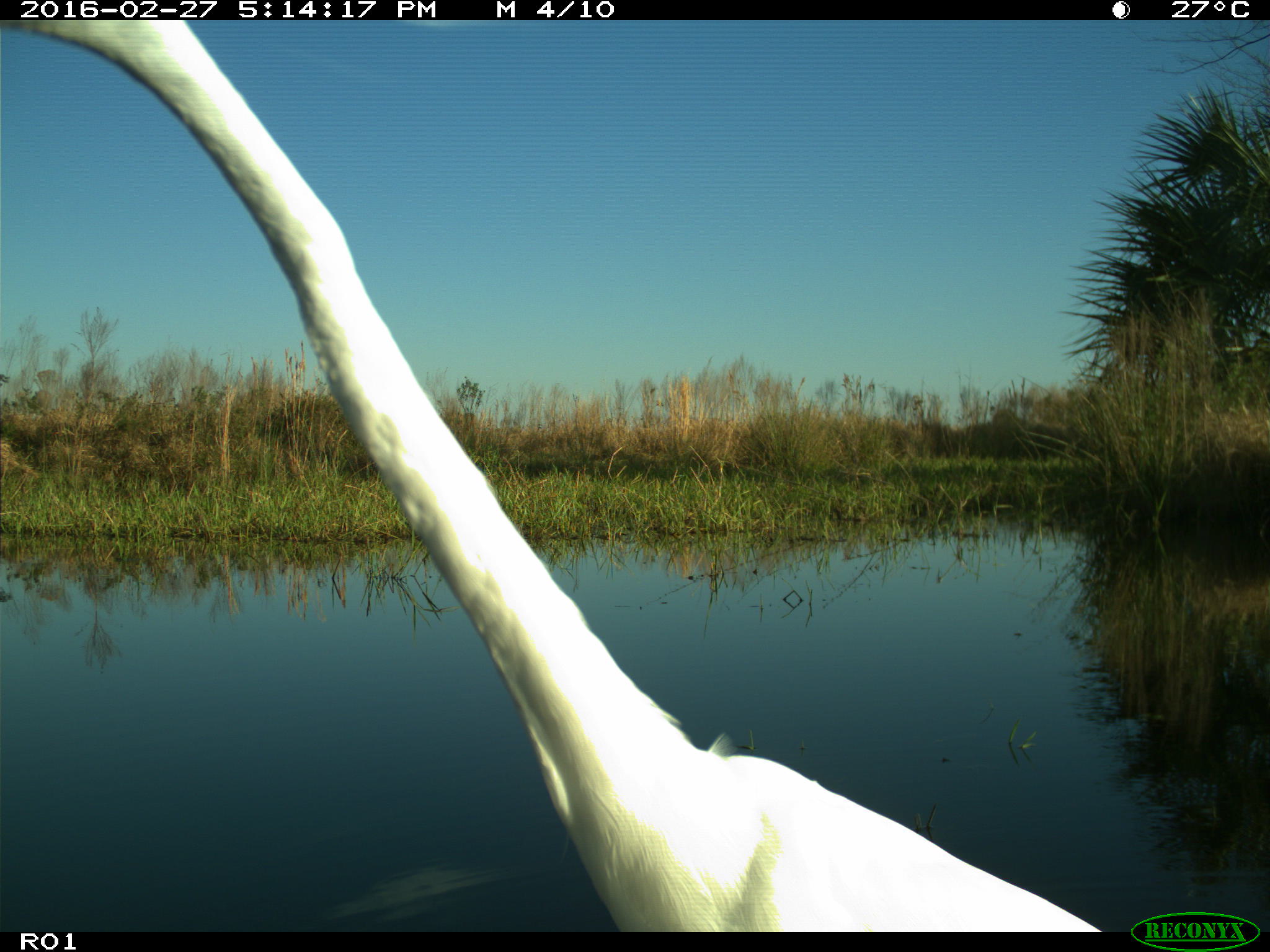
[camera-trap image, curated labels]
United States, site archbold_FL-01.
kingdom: Animalia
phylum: Chordata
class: Aves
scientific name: Aves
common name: birds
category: unidentified bird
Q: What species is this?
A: Unidentified bird (birds) (Aves).